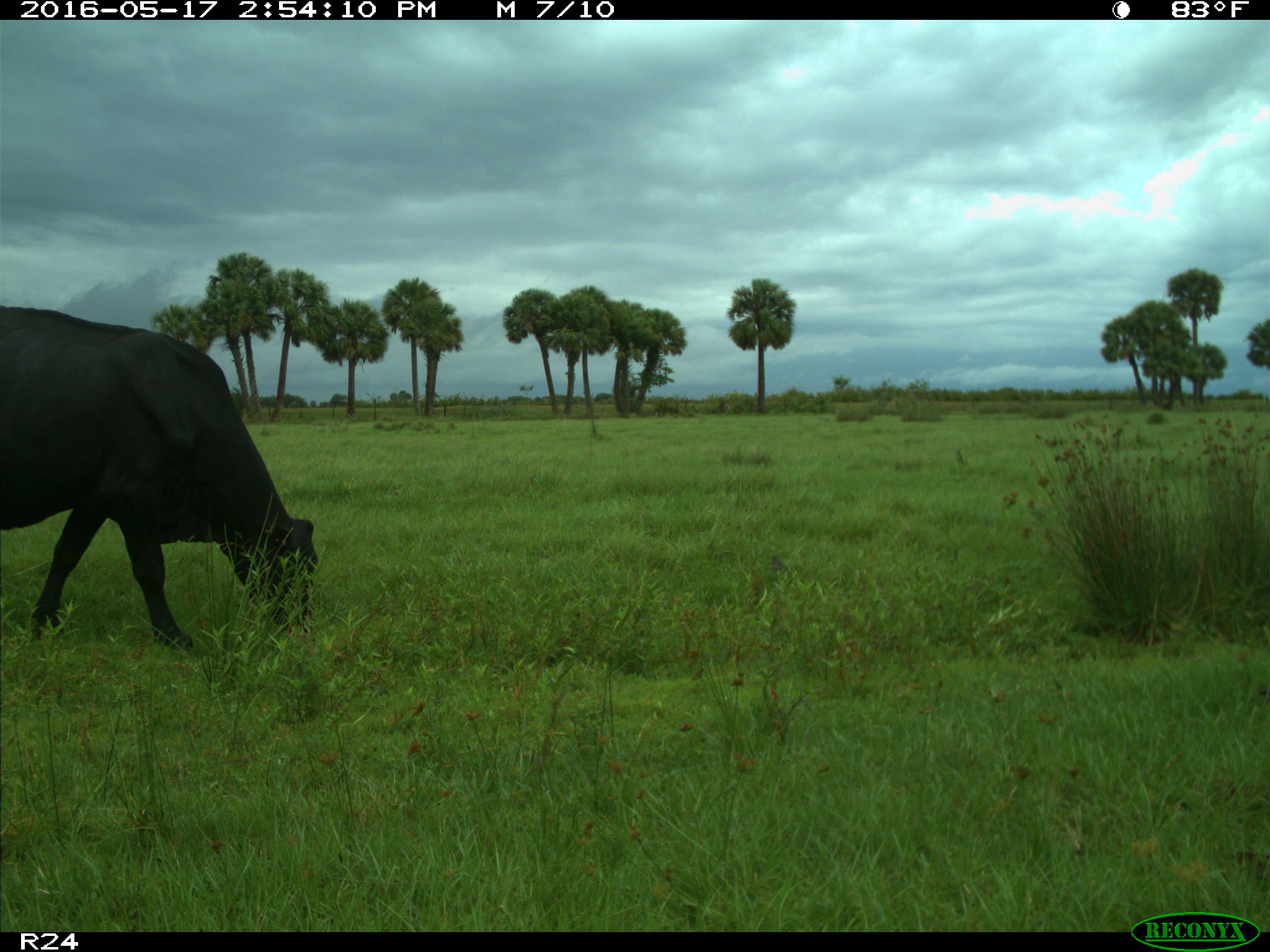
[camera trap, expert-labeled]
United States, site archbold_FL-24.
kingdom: Animalia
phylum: Chordata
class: Mammalia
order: Artiodactyla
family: Bovidae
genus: Bos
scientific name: Bos taurus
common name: domestic cow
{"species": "Bos taurus (domestic cow)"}